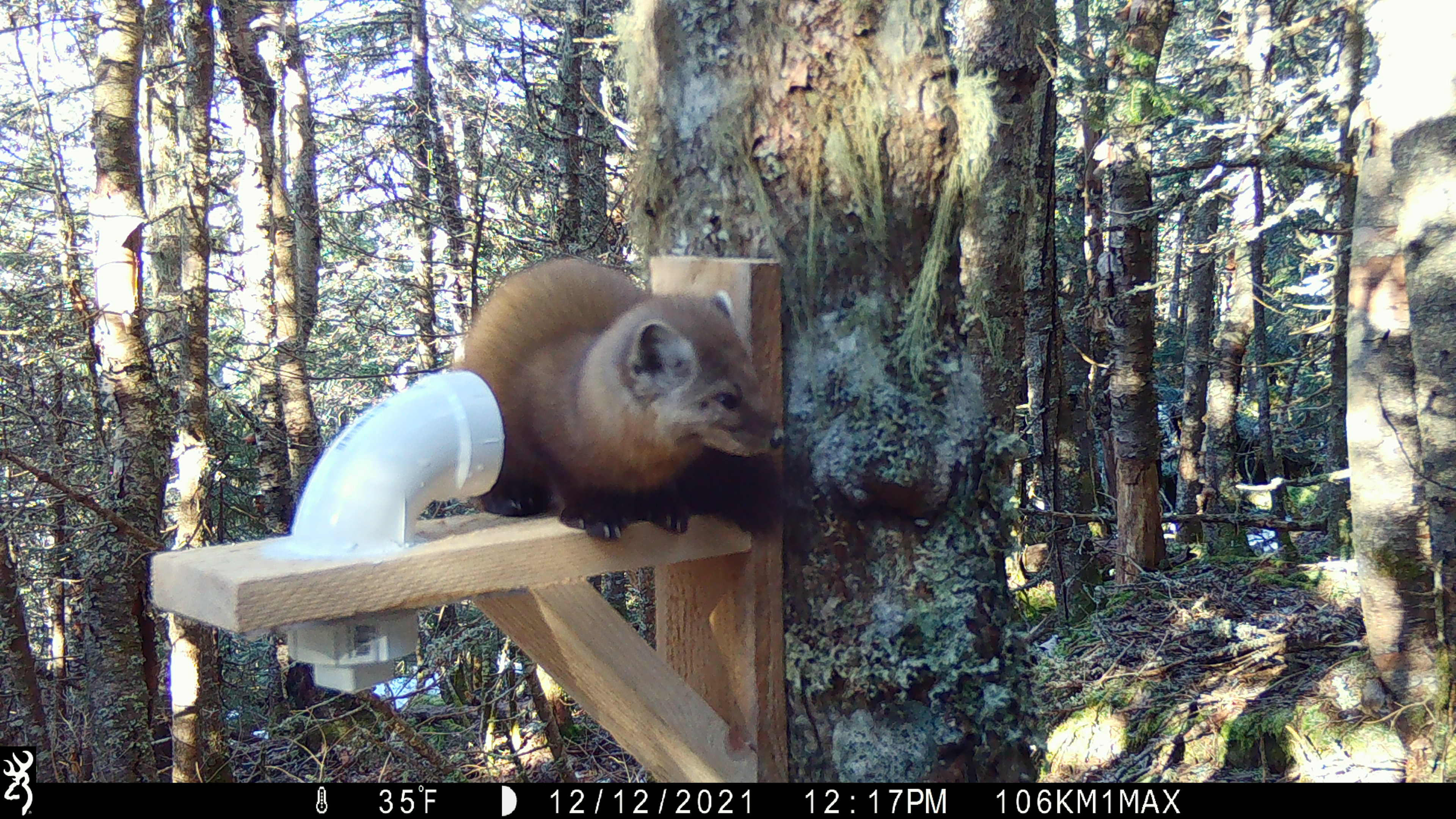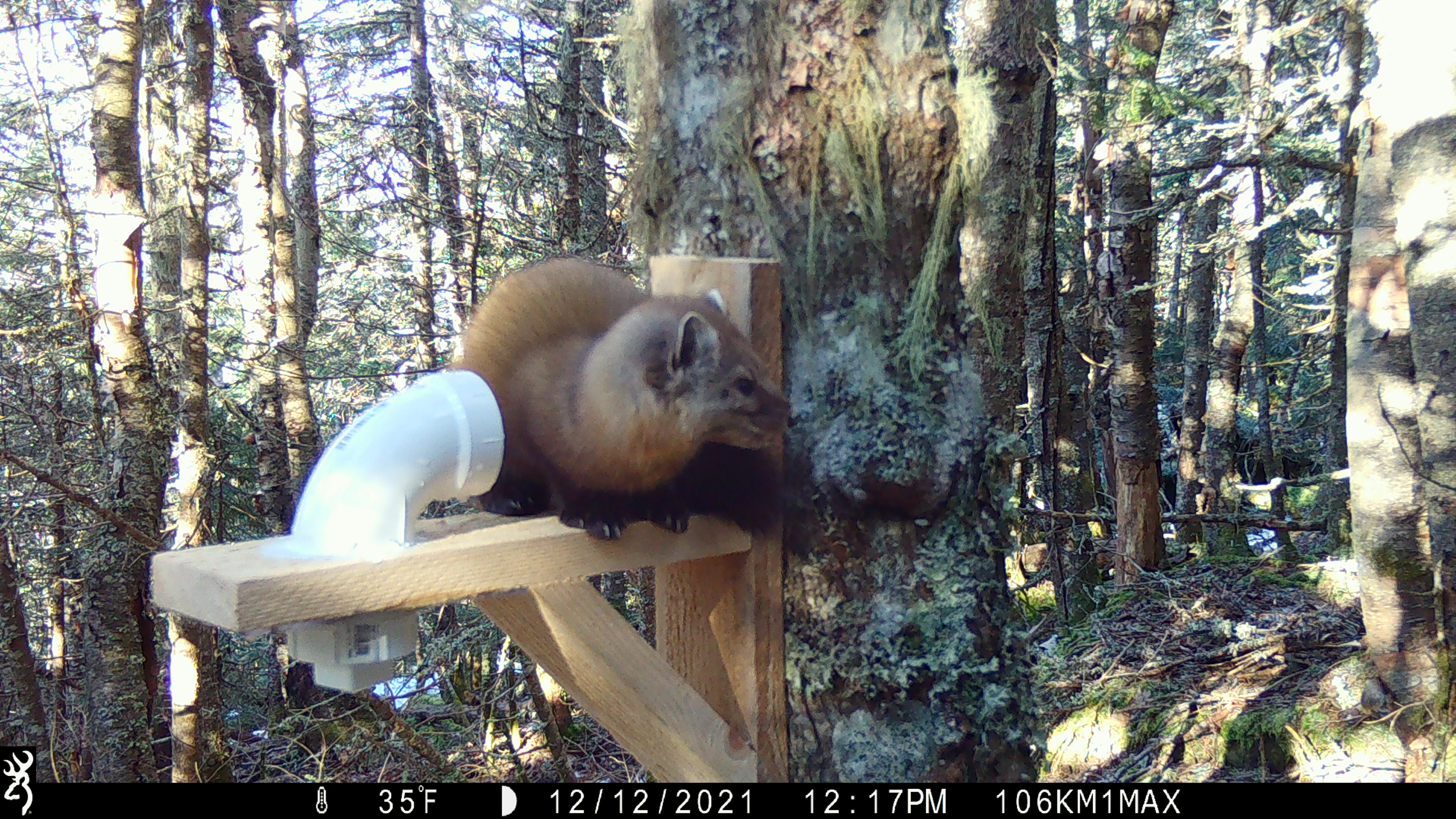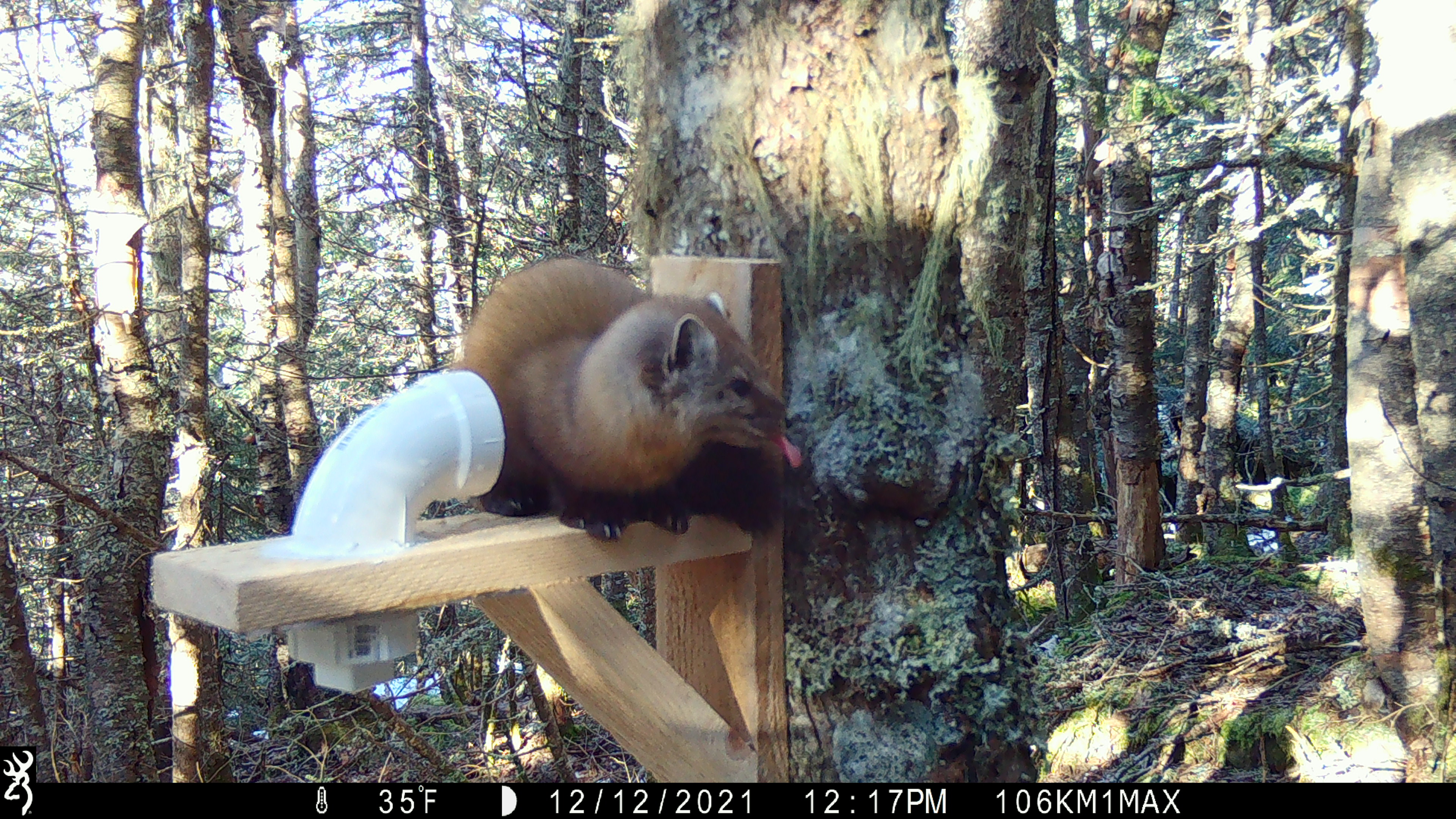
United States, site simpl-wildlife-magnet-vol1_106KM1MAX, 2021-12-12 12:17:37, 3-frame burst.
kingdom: Animalia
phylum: Chordata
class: Mammalia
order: Carnivora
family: Mustelidae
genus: Martes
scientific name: Martes americana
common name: american marten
American marten (Martes americana).